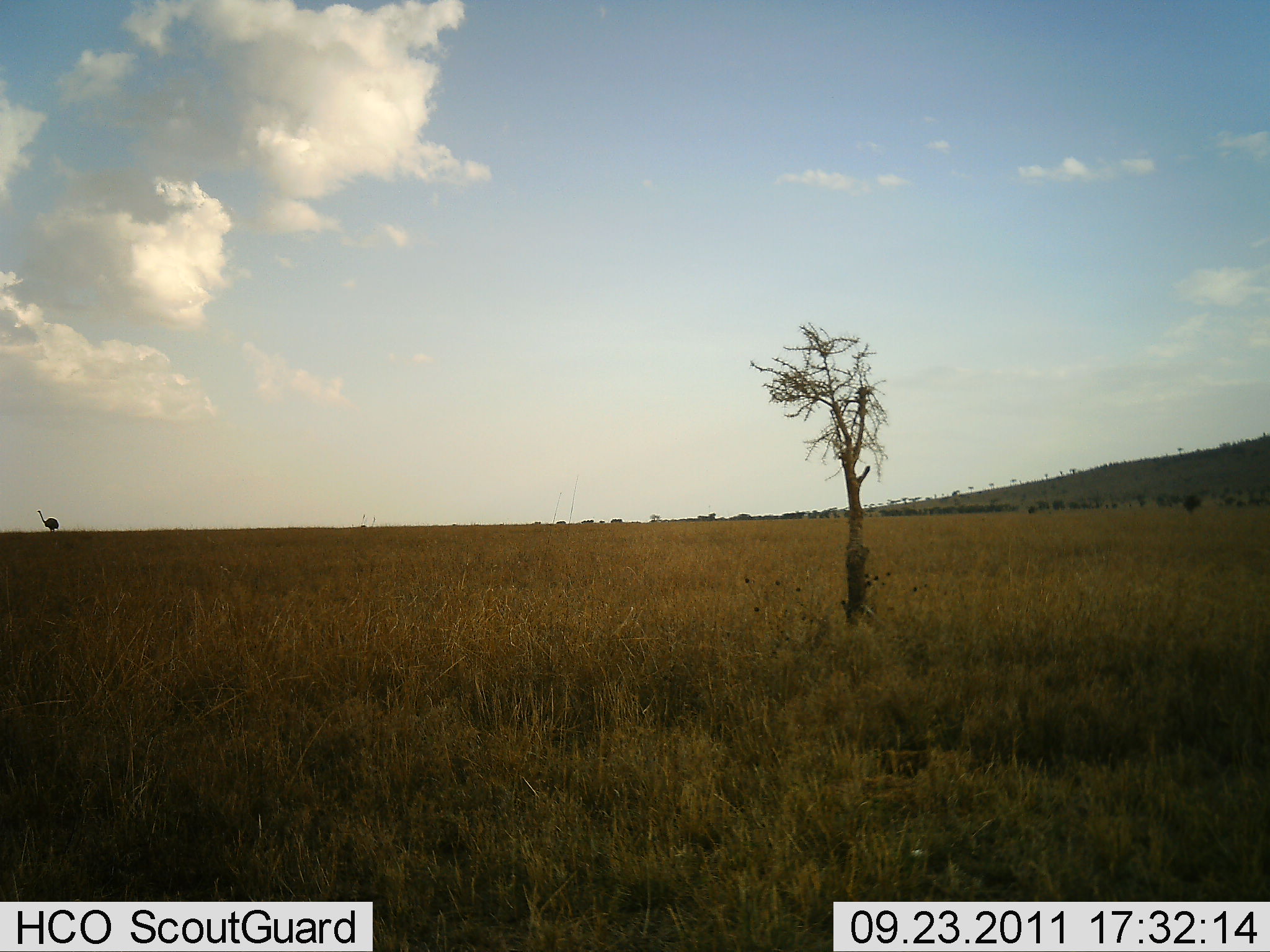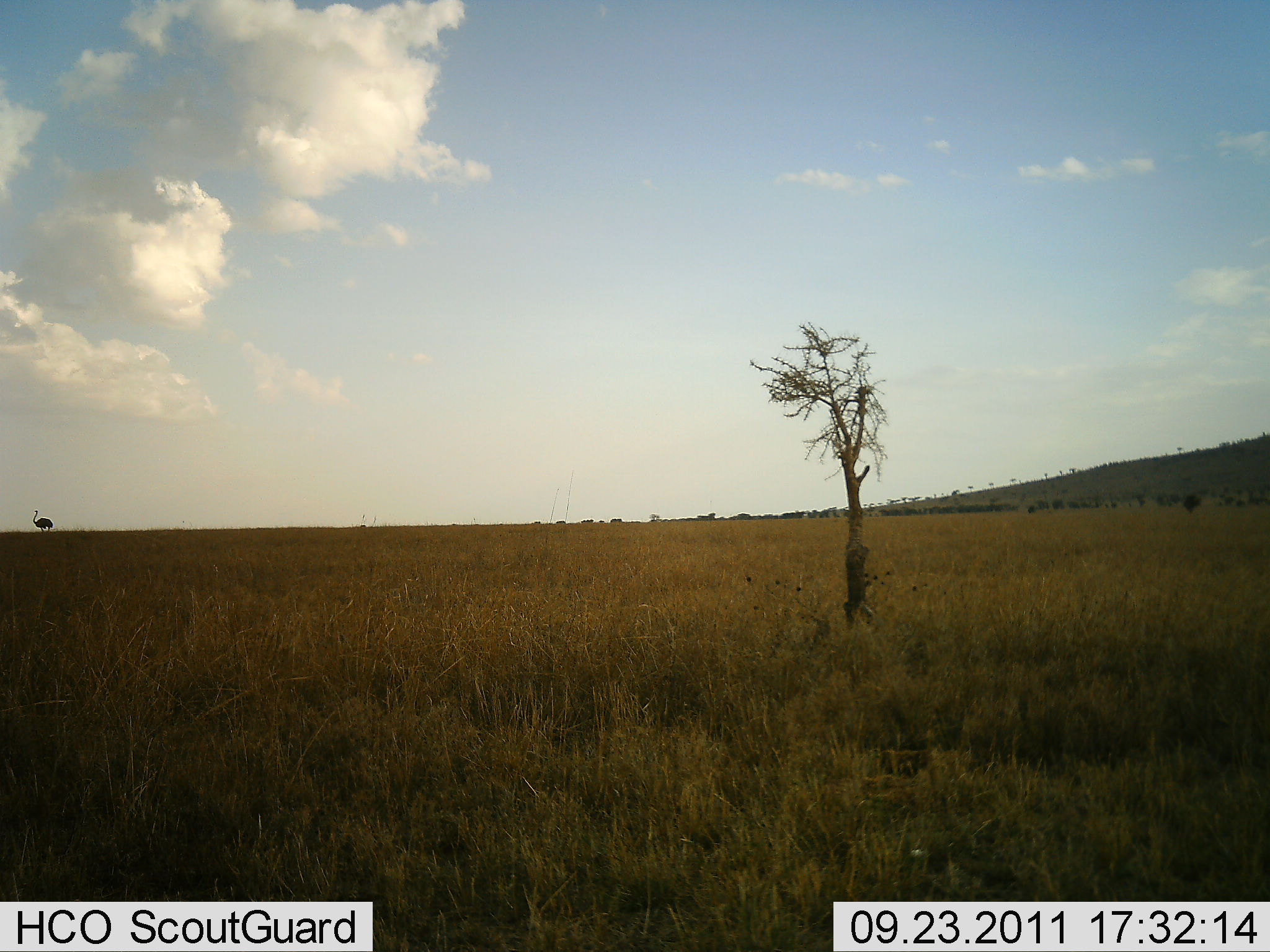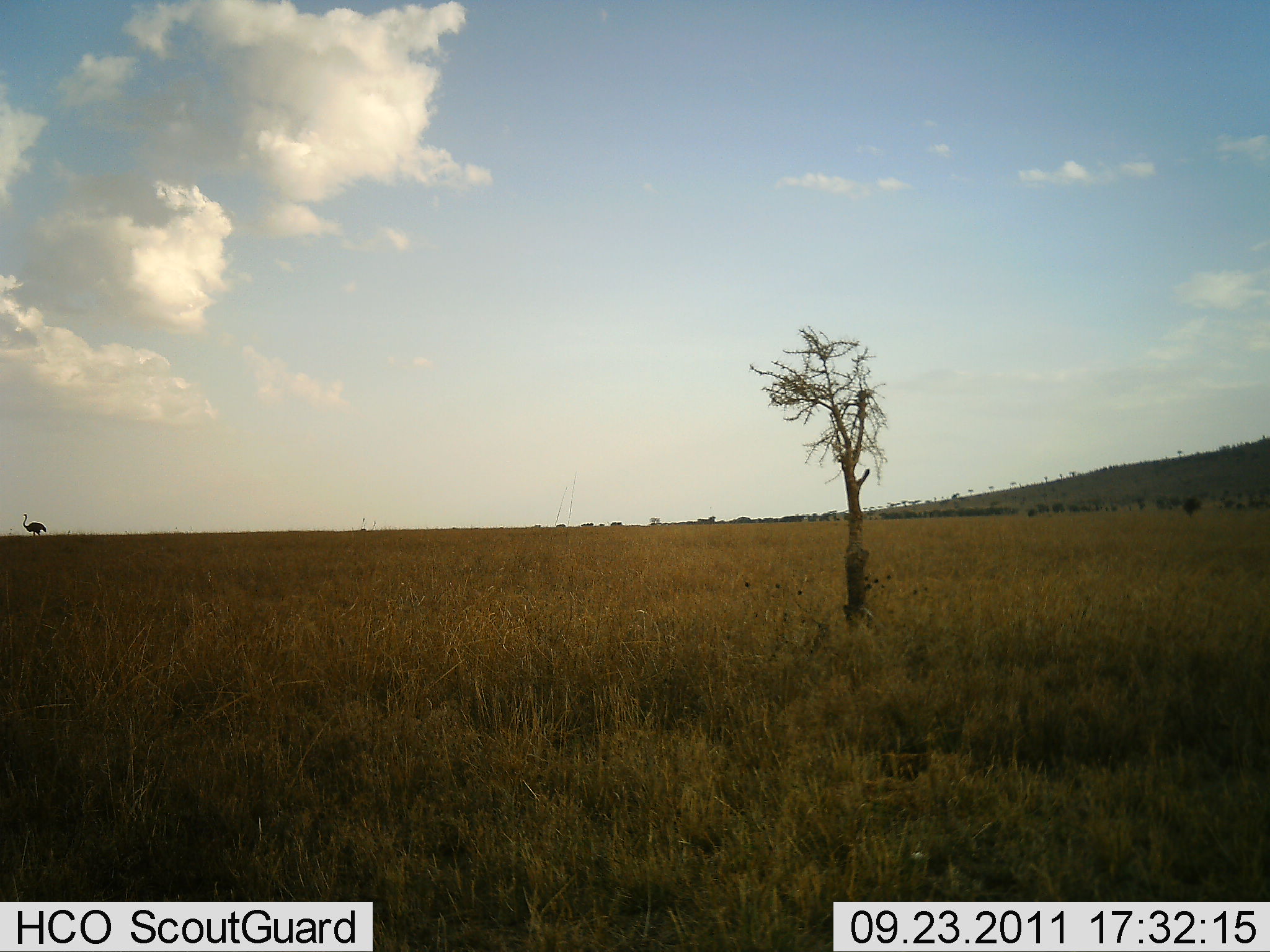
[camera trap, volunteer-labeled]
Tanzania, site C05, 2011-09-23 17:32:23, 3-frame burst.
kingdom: Animalia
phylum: Chordata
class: Aves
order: Struthioniformes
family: Struthionidae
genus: Struthio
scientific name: Struthio camelus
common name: ostrich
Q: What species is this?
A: Ostrich (Struthio camelus).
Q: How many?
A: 1.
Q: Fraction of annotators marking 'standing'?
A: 54%.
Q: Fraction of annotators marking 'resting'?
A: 0%.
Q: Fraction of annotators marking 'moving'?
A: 69%.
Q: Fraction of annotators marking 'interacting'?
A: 0%.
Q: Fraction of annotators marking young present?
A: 0%.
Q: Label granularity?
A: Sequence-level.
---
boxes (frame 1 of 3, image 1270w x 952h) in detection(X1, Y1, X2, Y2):
animal: detection(33, 507, 61, 533)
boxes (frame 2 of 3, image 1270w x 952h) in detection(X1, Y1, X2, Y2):
animal: detection(28, 509, 55, 532)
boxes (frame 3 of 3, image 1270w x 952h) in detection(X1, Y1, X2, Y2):
animal: detection(19, 512, 48, 539)